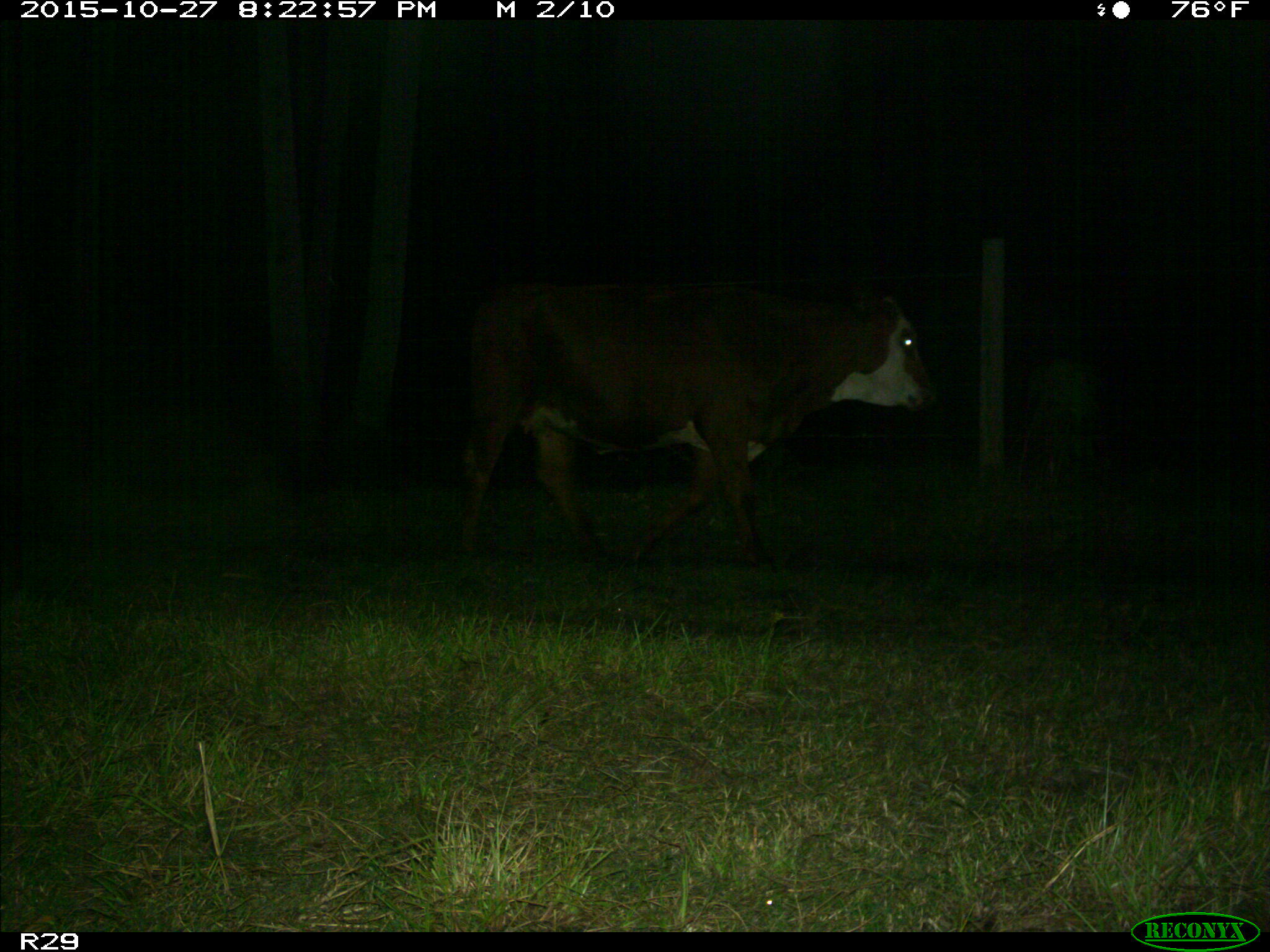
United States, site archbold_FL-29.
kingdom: Animalia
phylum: Chordata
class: Mammalia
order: Artiodactyla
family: Bovidae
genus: Bos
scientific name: Bos taurus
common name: domestic cow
Bos taurus (domestic cow).